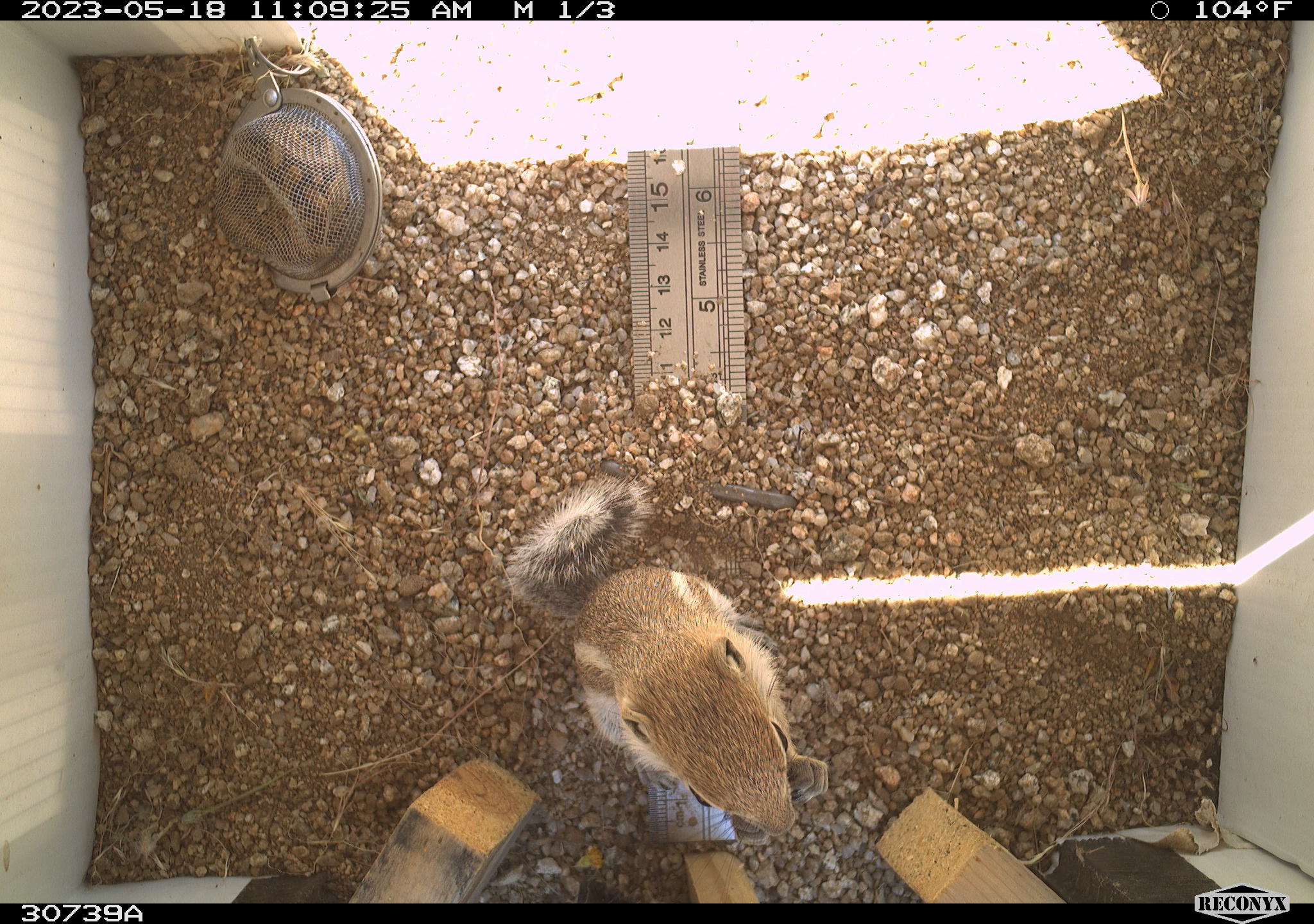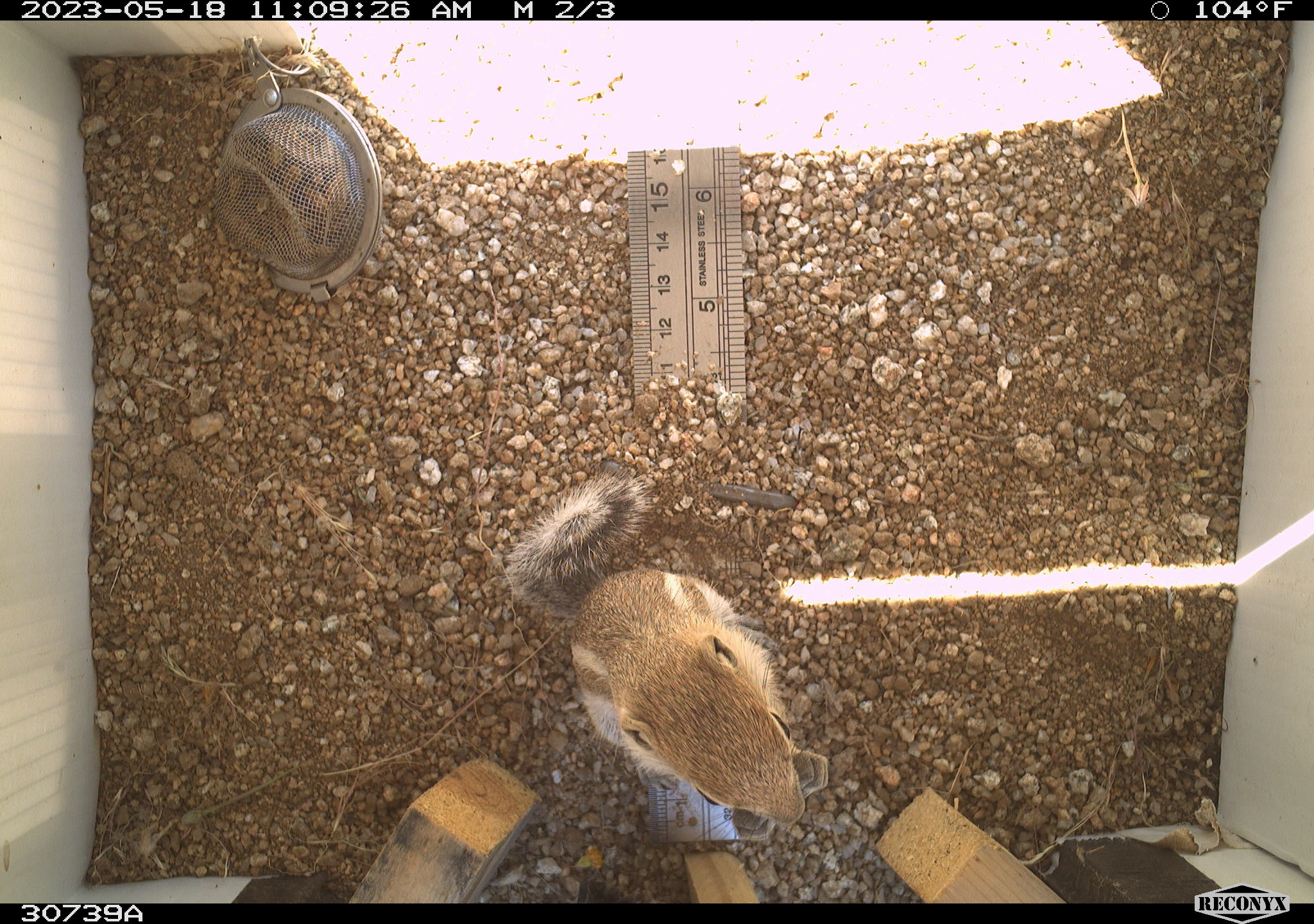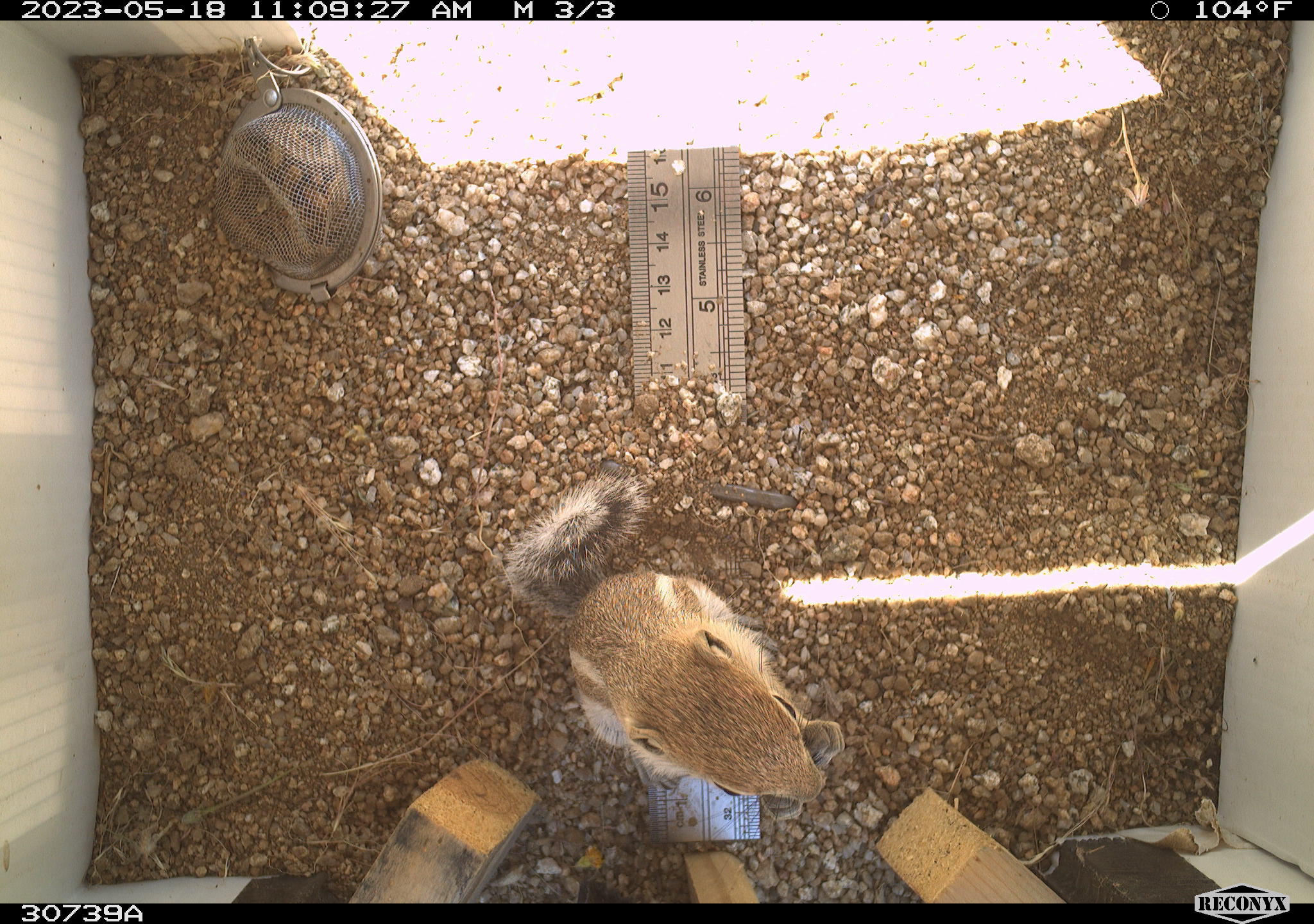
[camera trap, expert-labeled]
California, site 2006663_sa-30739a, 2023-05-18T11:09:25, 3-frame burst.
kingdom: Animalia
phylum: Chordata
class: Mammalia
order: Rodentia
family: Sciuridae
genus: Ammospermophilus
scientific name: Ammospermophilus leucurus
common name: white-tailed antelope squirrel